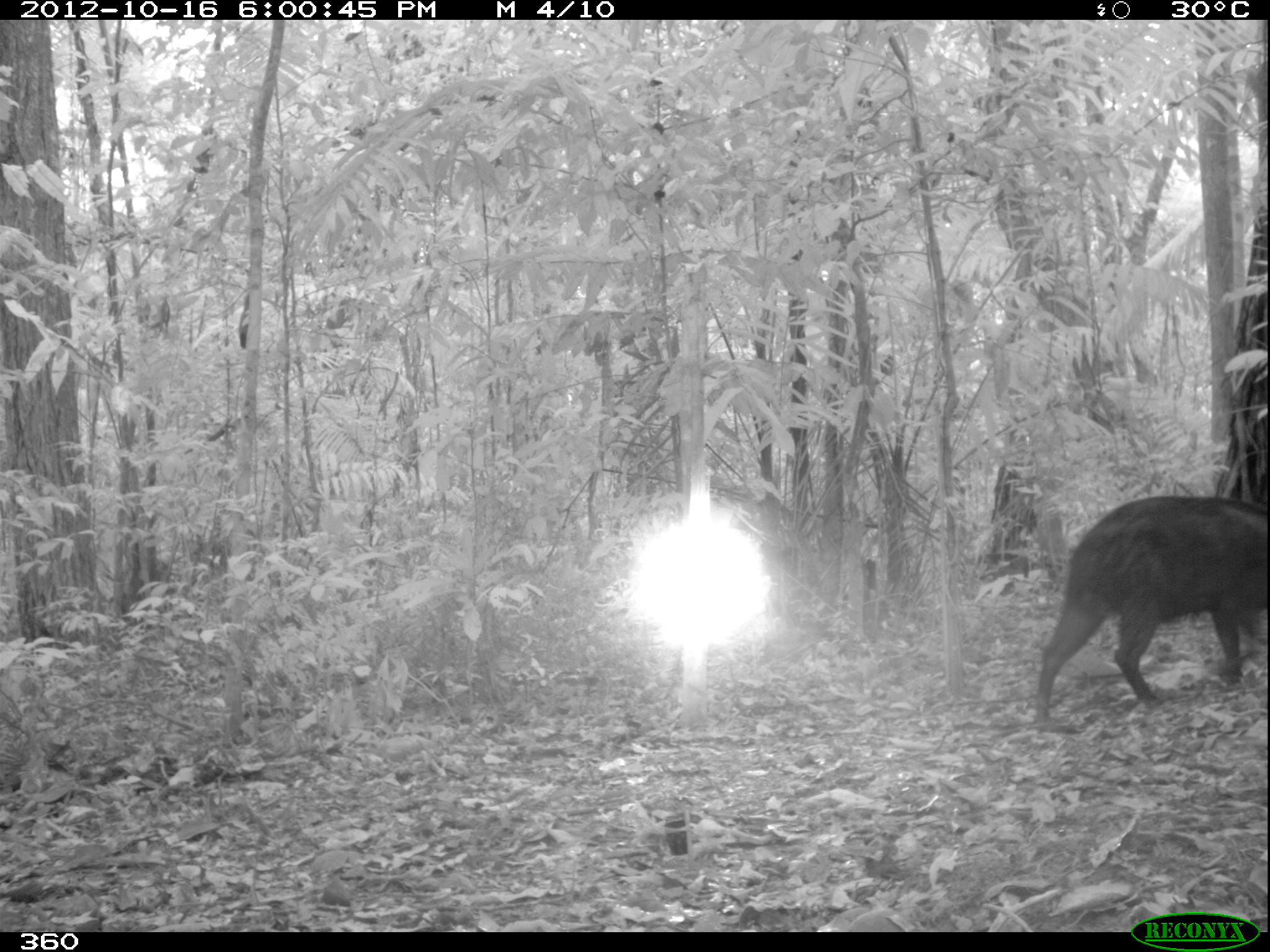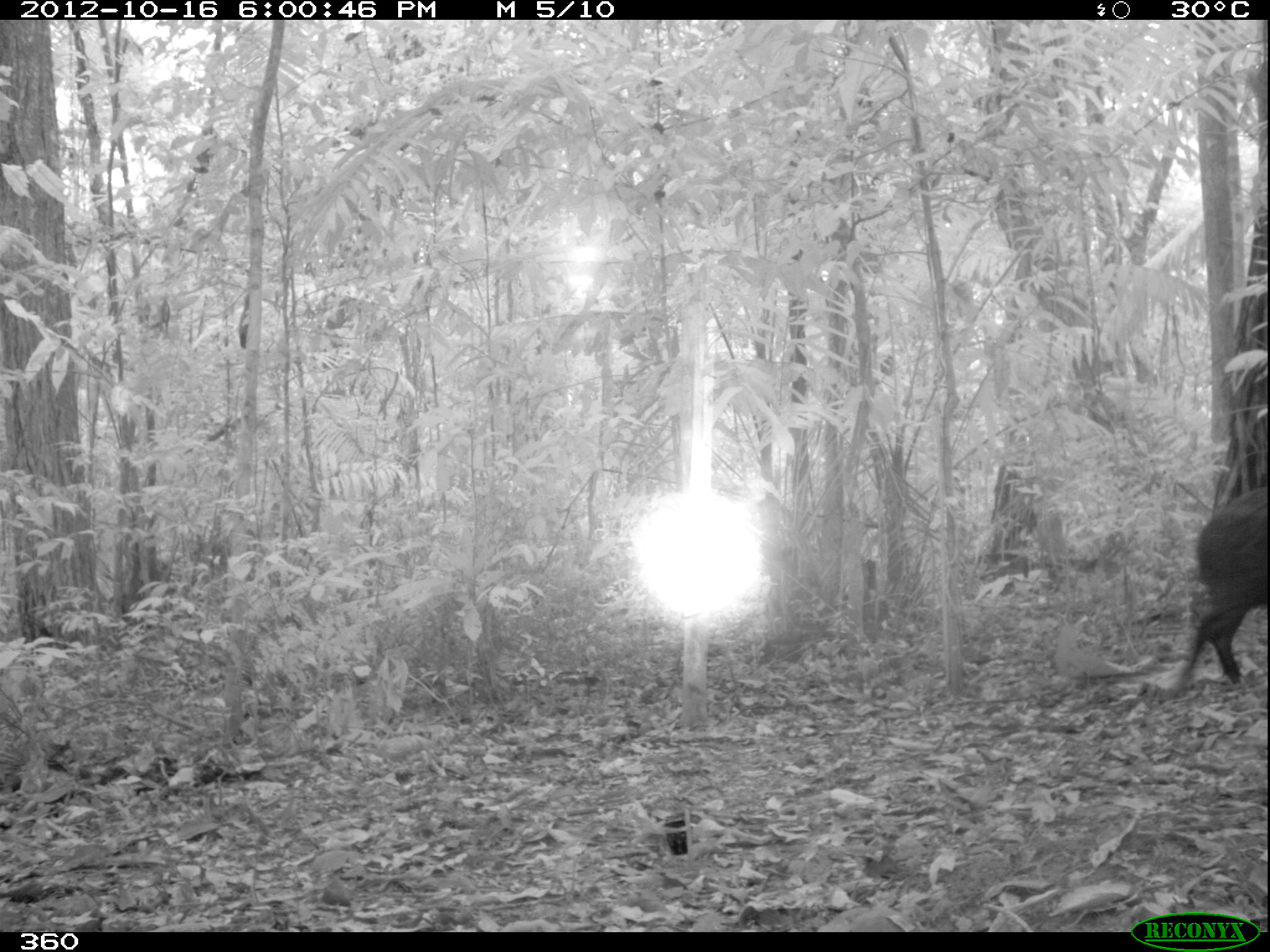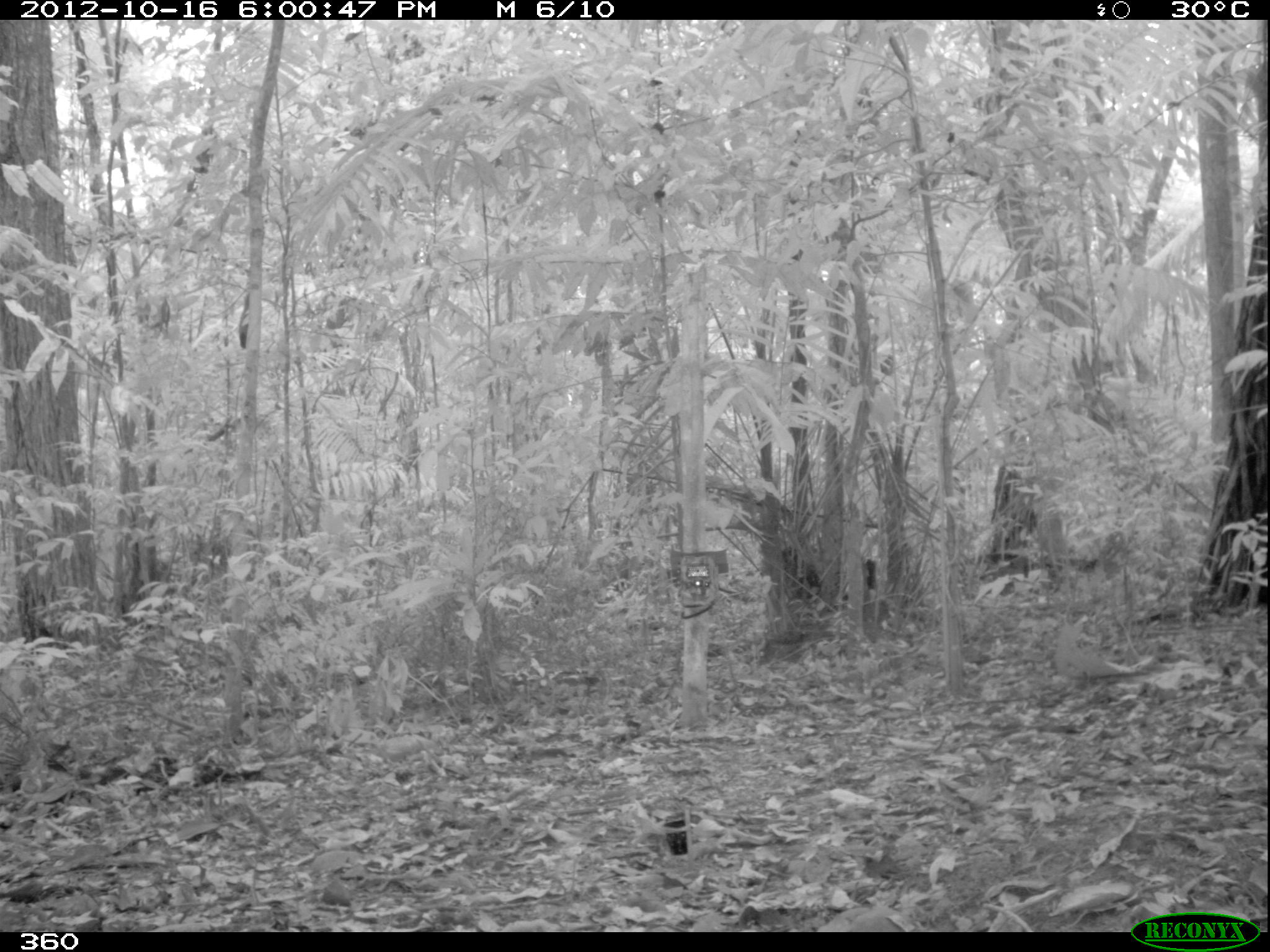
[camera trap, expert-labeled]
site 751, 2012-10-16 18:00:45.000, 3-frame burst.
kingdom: Animalia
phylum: Chordata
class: Mammalia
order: Artiodactyla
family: Tayassuidae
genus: Tayassu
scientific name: Tayassu pecari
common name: white-lipped peccary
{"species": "Tayassu pecari (white-lipped peccary)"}